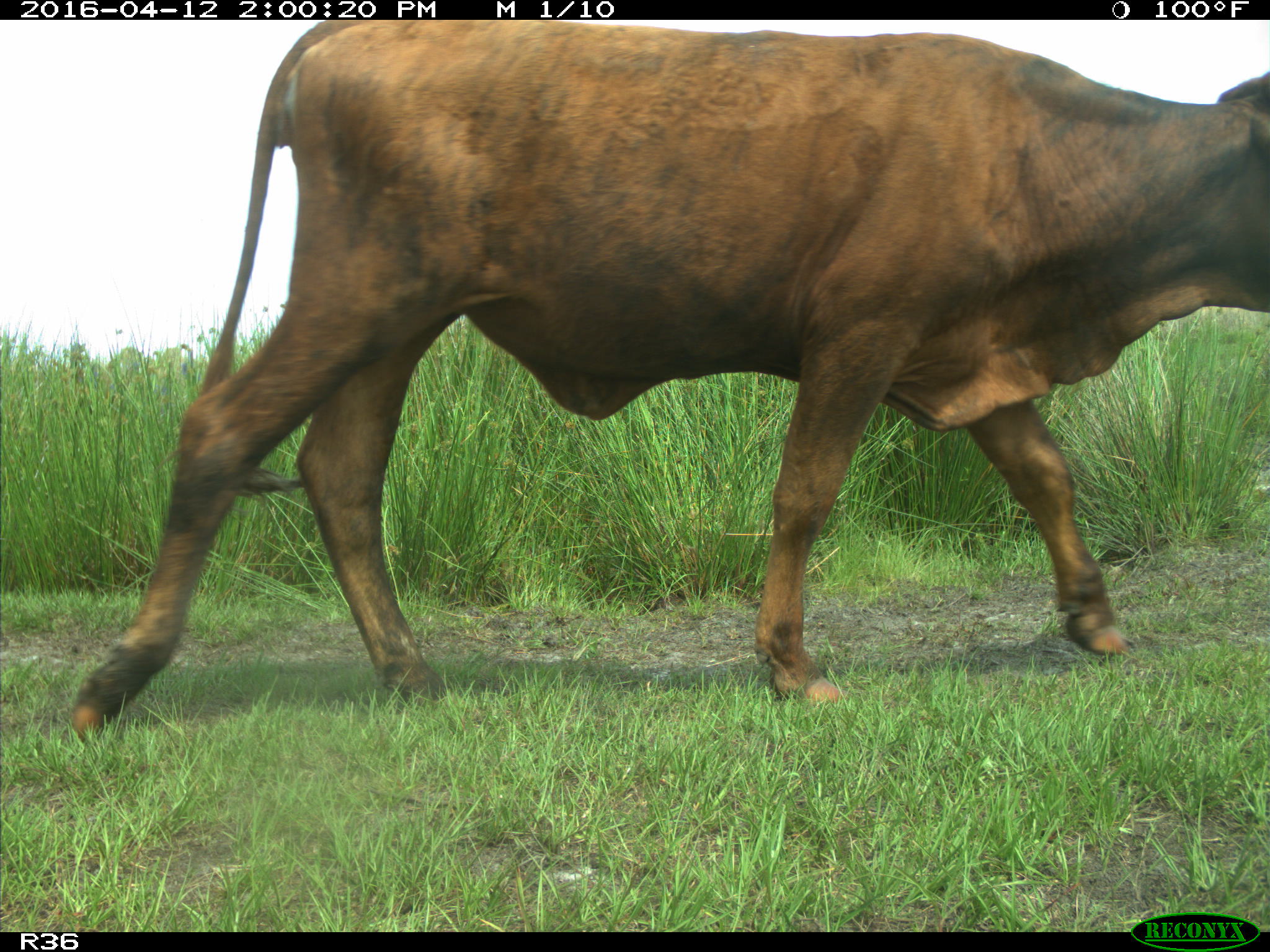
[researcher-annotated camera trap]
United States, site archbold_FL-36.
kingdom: Animalia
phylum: Chordata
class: Mammalia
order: Artiodactyla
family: Bovidae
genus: Bos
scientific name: Bos taurus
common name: domestic cow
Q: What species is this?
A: Bos taurus (domestic cow).